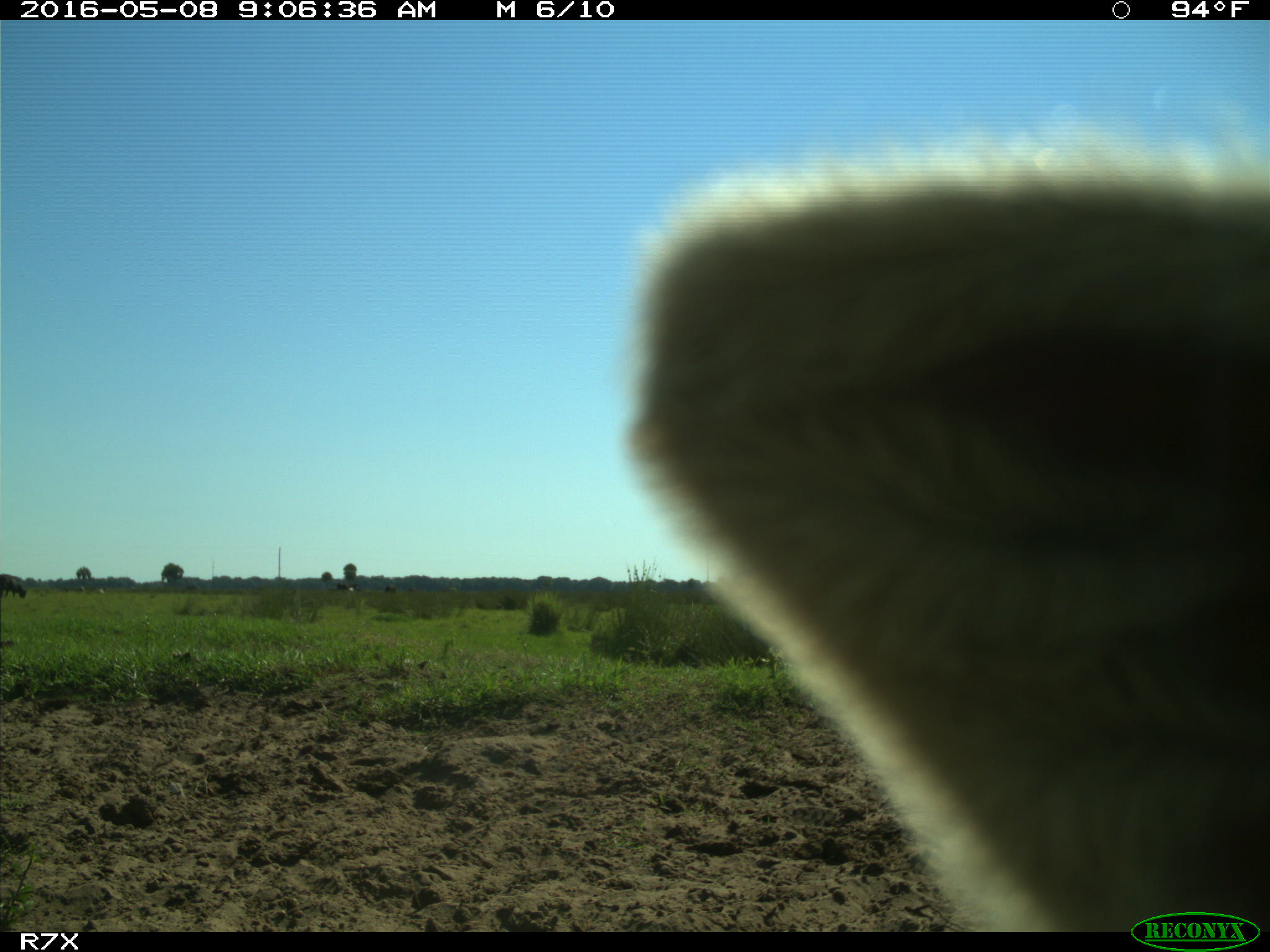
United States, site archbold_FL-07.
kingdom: Animalia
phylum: Chordata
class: Mammalia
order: Artiodactyla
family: Bovidae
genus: Bos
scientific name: Bos taurus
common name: domestic cow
Bos taurus (domestic cow).